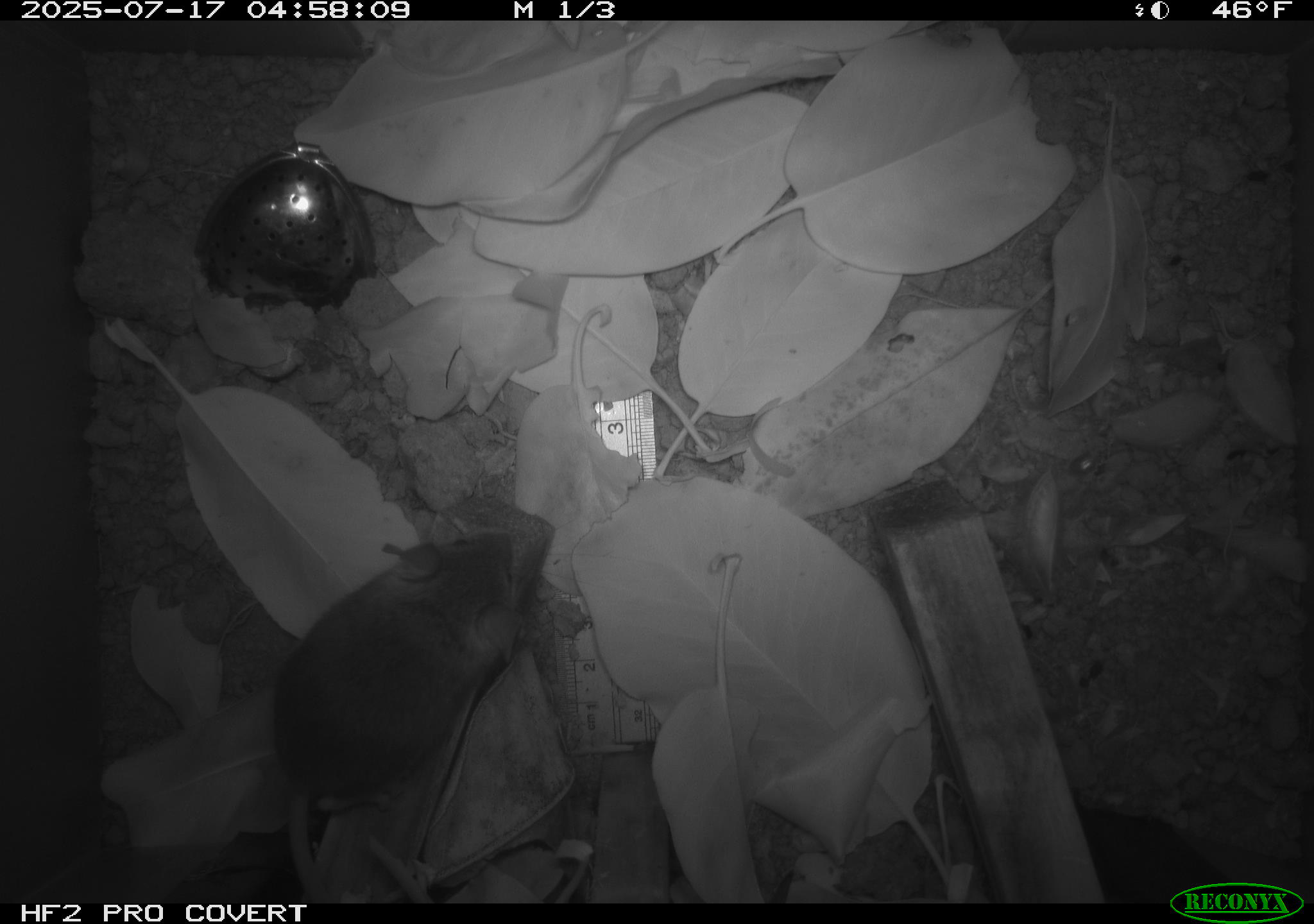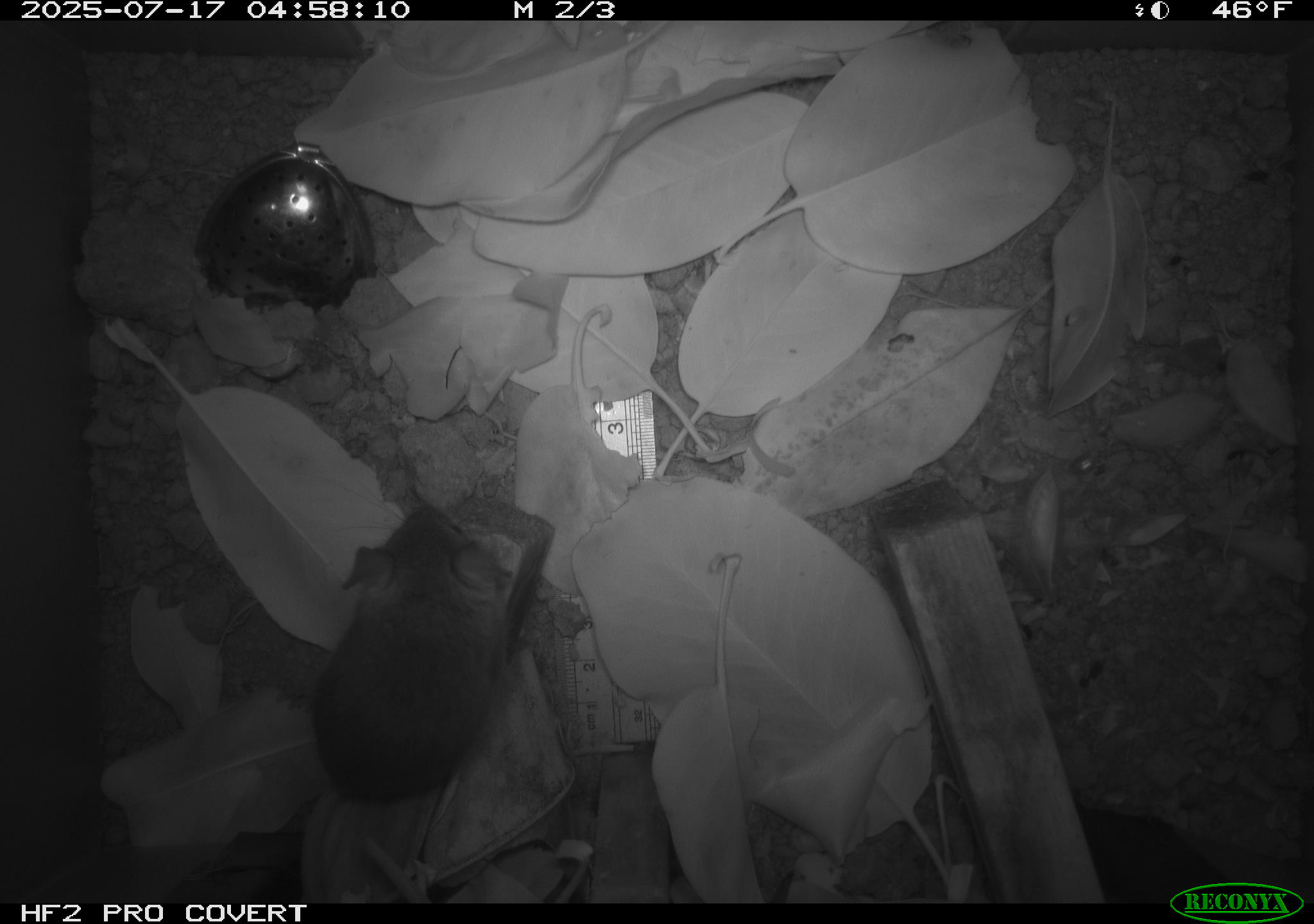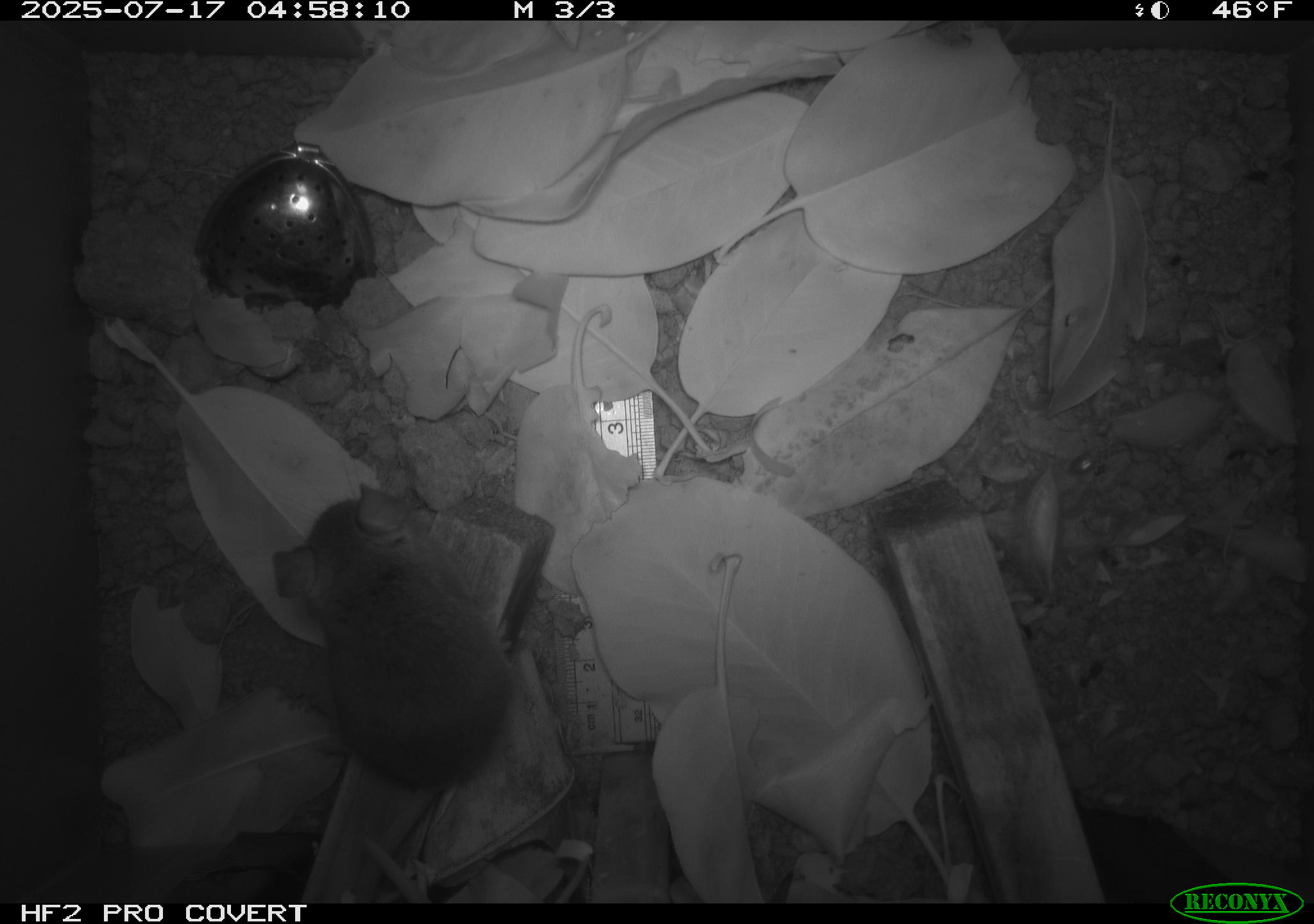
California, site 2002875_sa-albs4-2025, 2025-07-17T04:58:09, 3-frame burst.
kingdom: Animalia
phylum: Chordata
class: Mammalia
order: Rodentia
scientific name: Rodentia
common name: mouse species